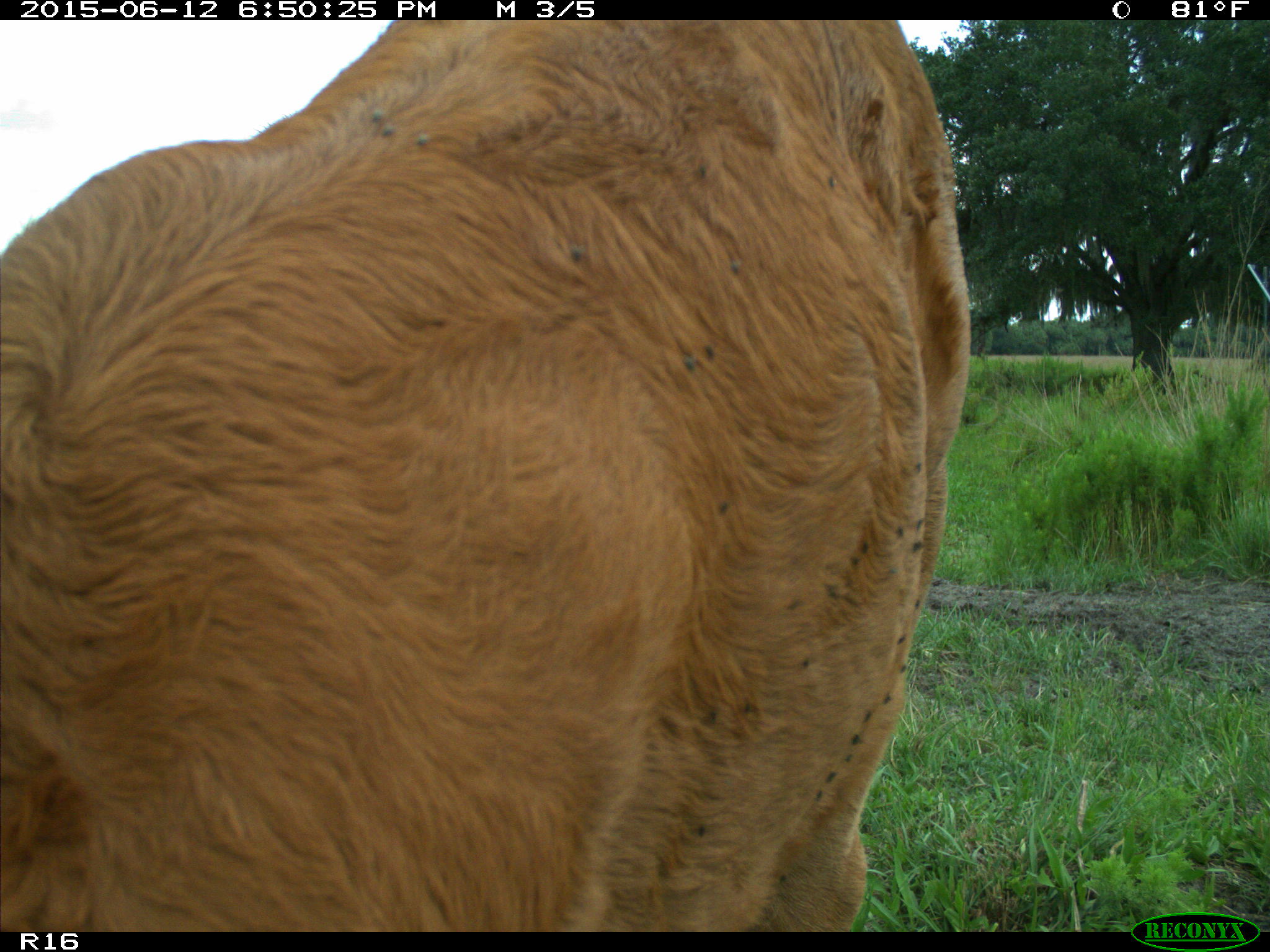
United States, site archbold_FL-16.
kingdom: Animalia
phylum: Chordata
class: Mammalia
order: Artiodactyla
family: Bovidae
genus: Bos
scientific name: Bos taurus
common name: domestic cow